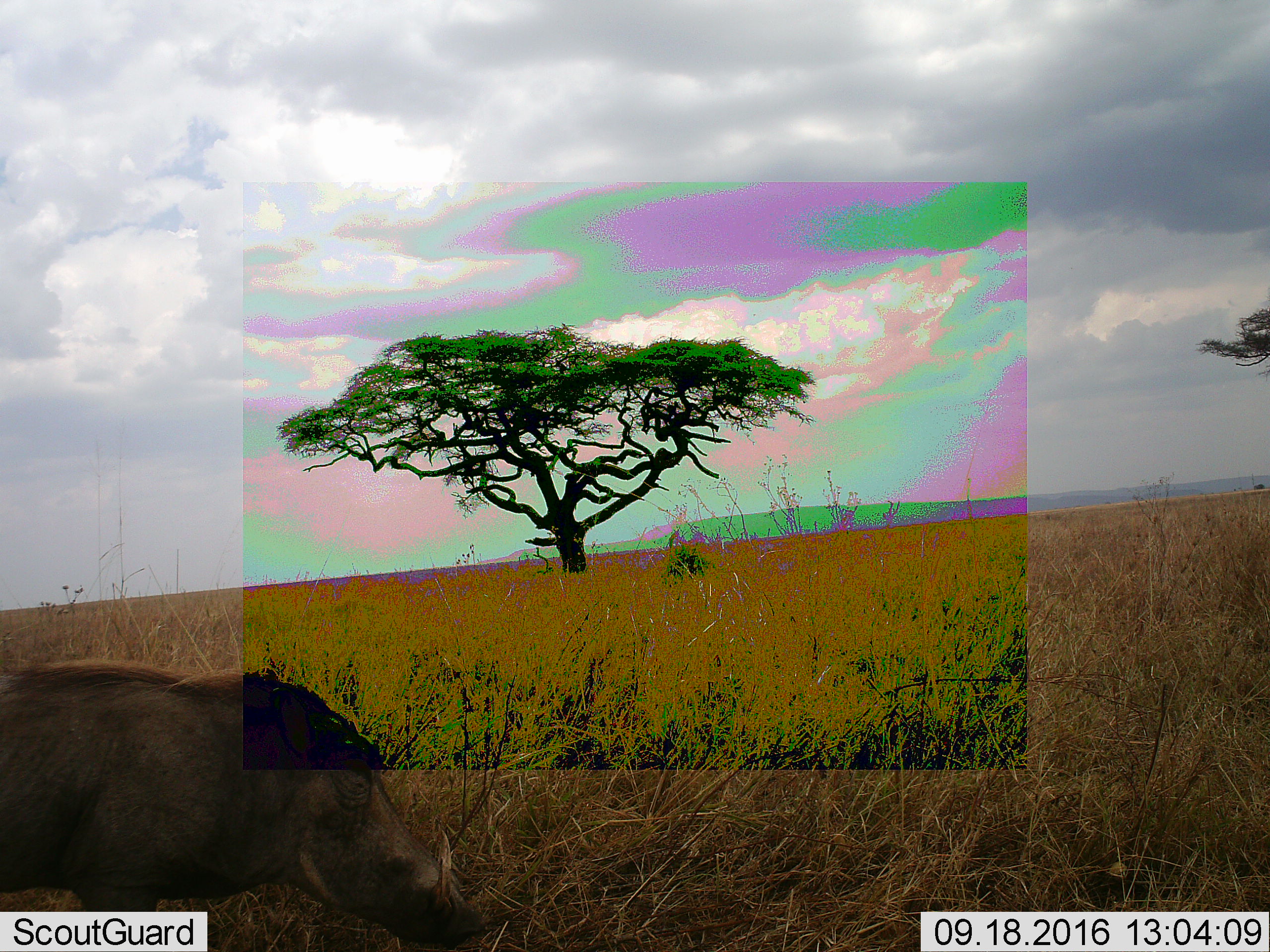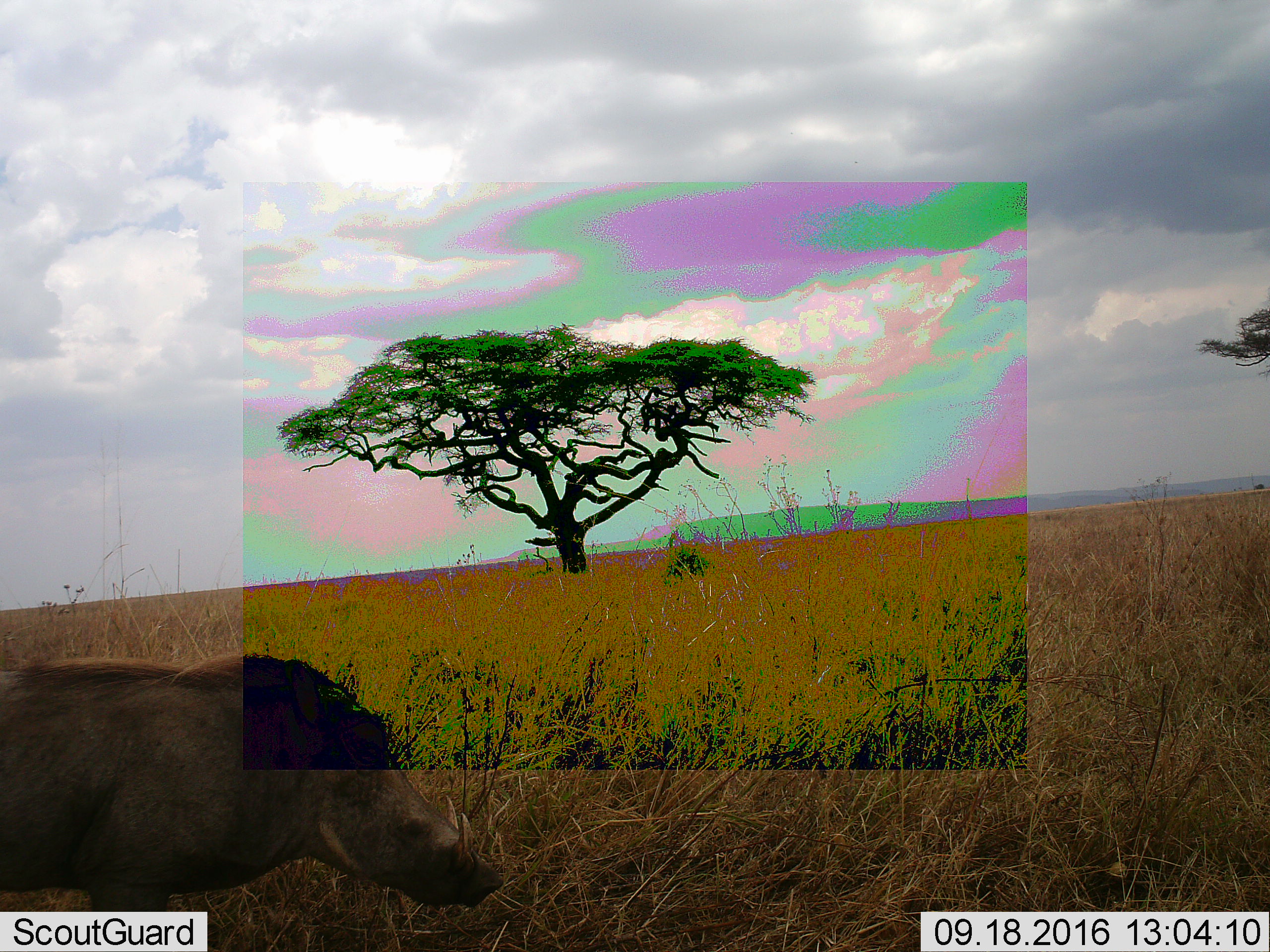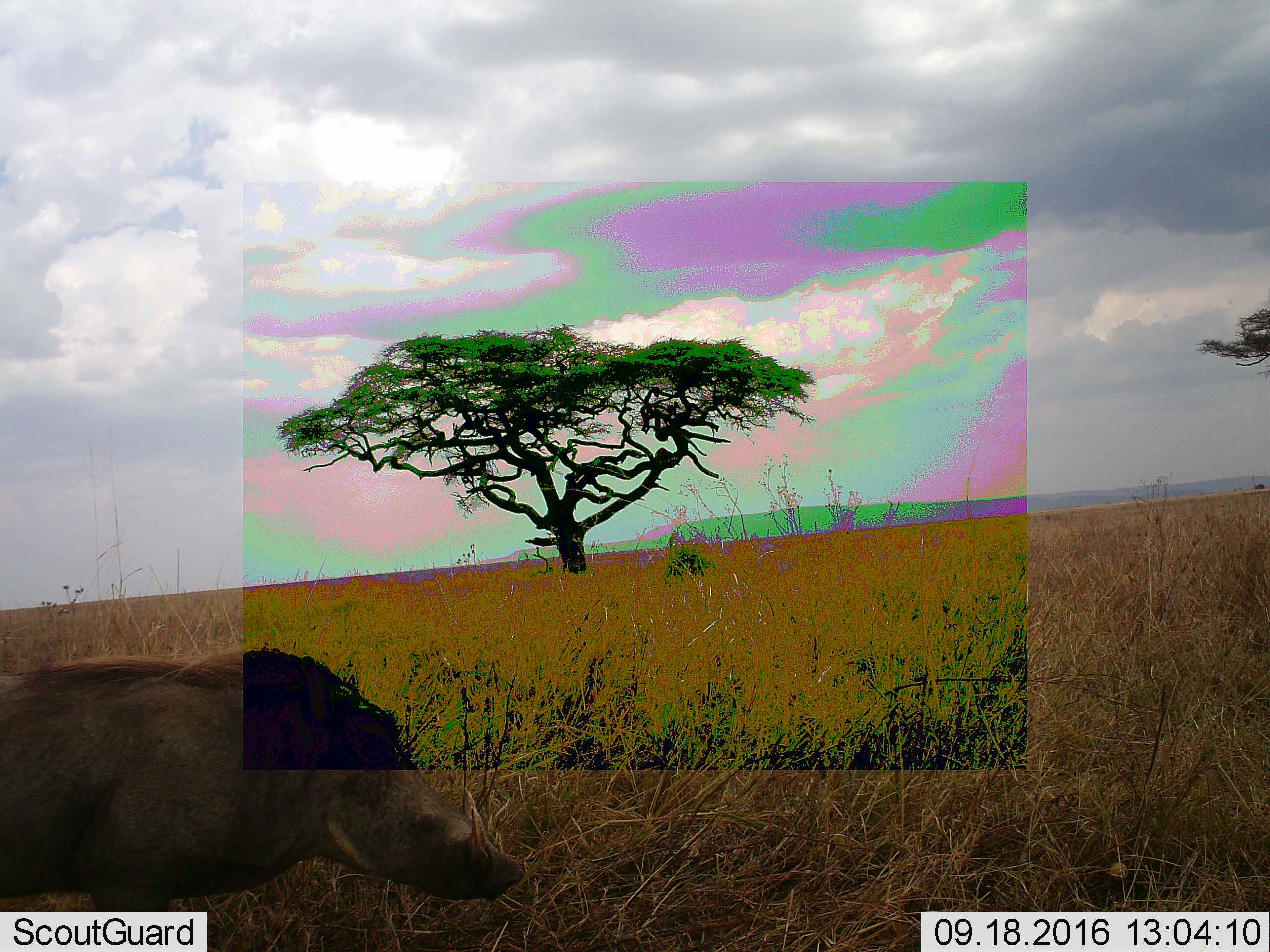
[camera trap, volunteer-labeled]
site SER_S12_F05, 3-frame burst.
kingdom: Animalia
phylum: Chordata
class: Mammalia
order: Artiodactyla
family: Suidae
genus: Phacochoerus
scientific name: Phacochoerus africanus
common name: warthog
Warthog (Phacochoerus africanus), count 1. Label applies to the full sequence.